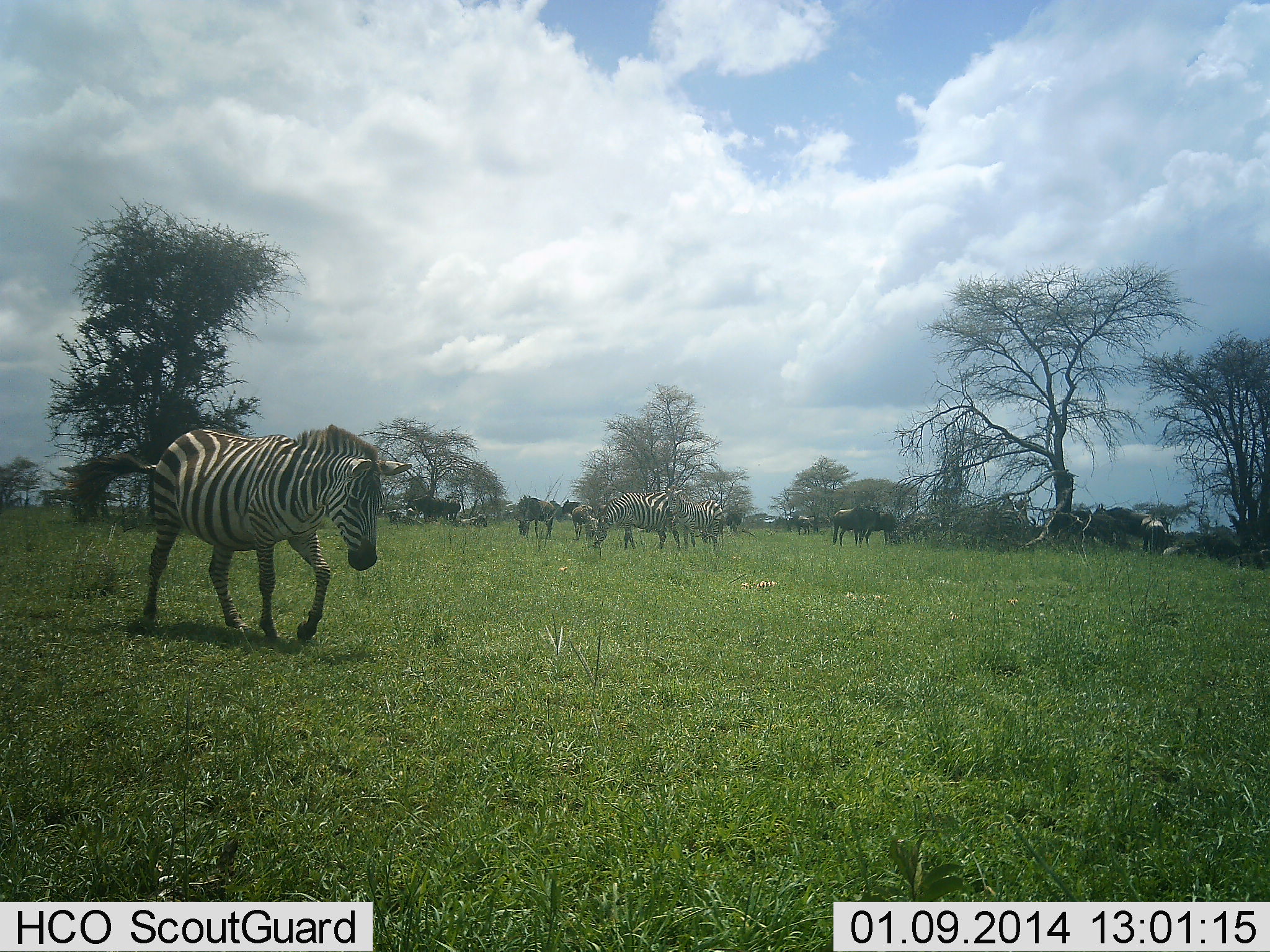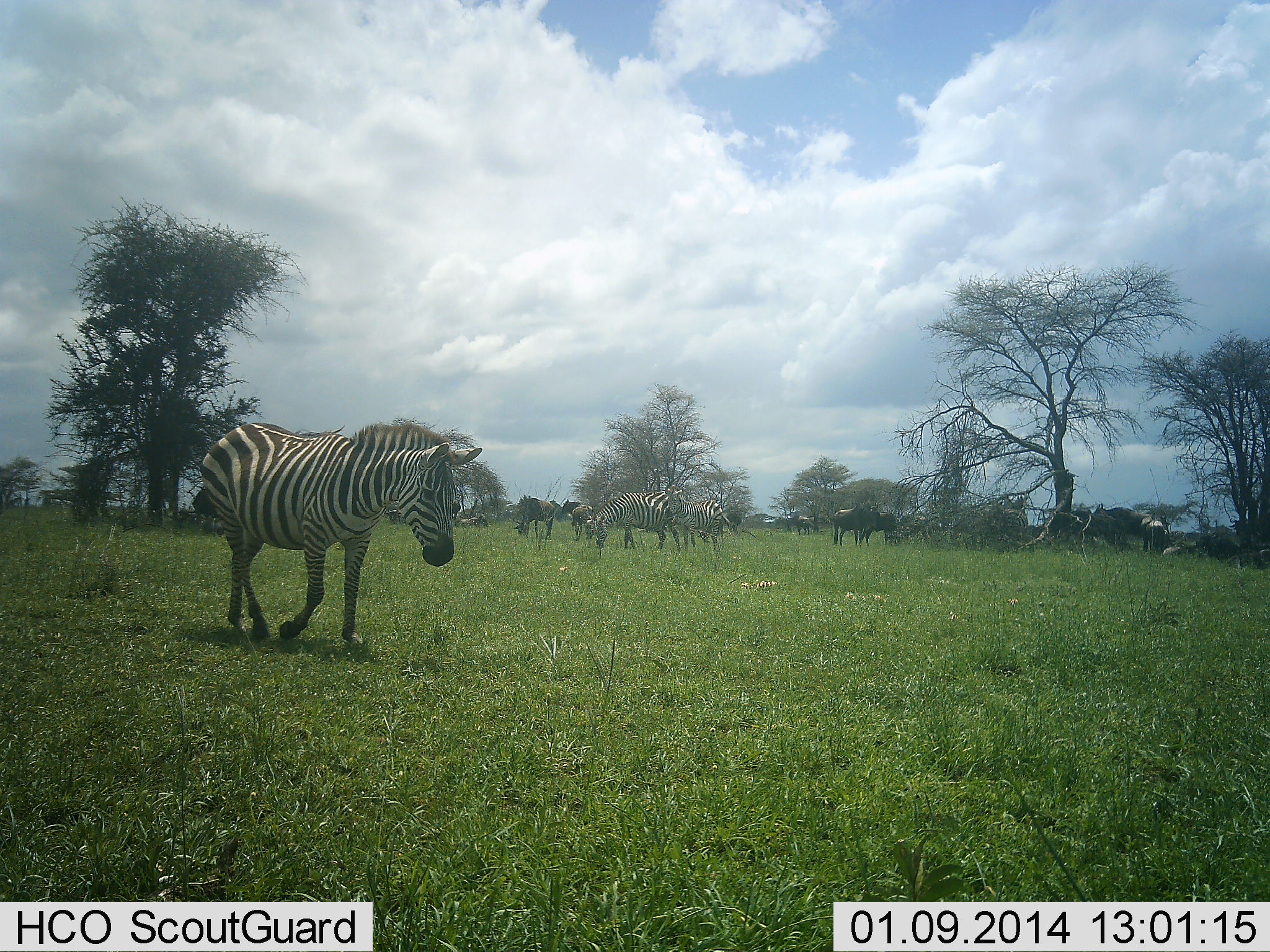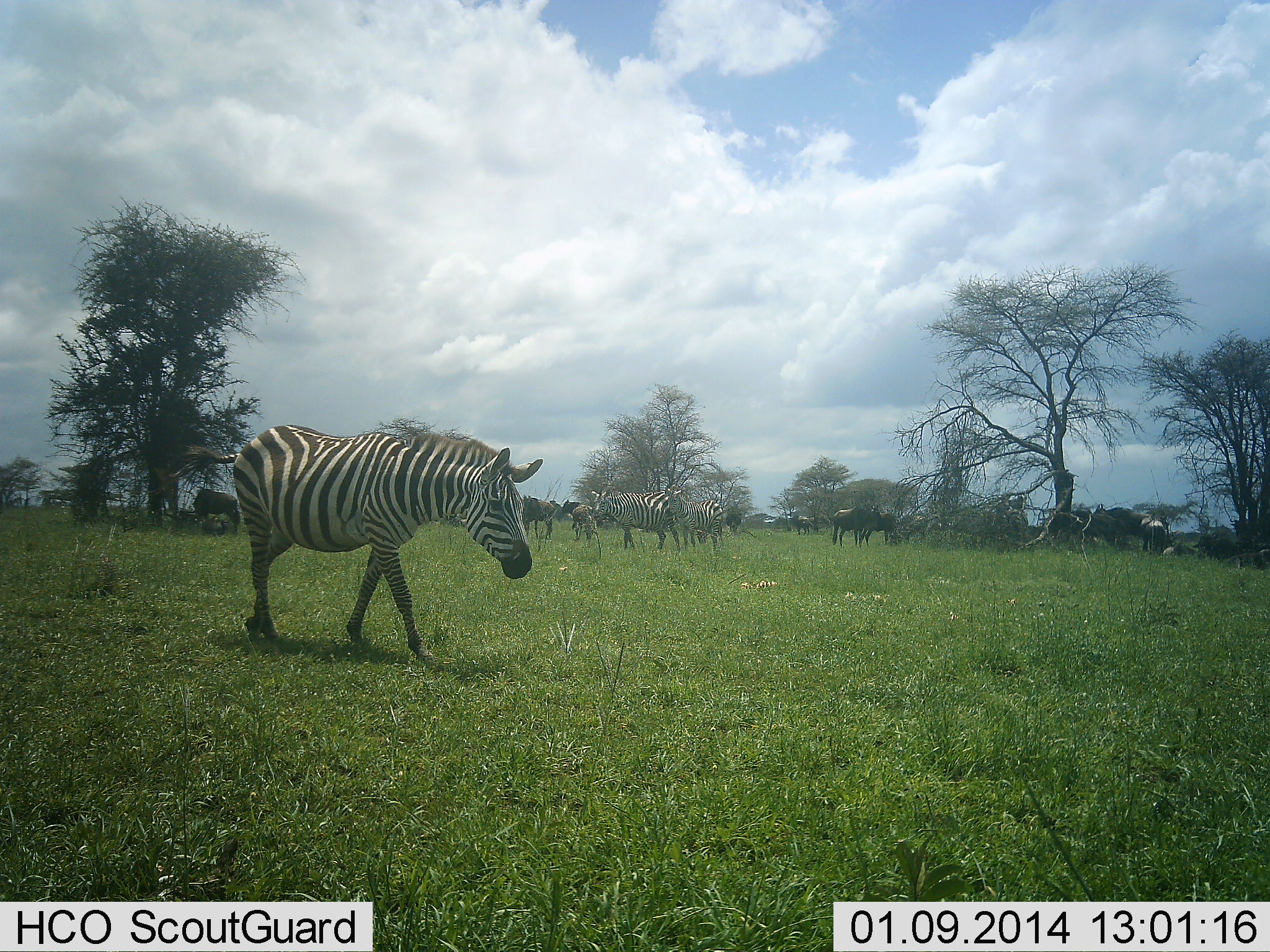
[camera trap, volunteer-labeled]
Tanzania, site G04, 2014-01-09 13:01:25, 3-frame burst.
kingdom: Animalia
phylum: Chordata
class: Mammalia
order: Artiodactyla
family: Bovidae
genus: Connochaetes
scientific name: Connochaetes taurinus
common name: blue wildebeest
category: wildebeest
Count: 7.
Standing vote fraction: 100%.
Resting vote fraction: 20%.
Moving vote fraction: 30%.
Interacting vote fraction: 0%.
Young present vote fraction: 0%.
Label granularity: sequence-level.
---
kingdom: Animalia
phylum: Chordata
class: Mammalia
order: Perissodactyla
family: Equidae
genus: Equus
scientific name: Equus quagga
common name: plains zebra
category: zebra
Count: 3.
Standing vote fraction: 42%.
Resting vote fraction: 8%.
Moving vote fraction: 83%.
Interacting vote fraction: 0%.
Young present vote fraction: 0%.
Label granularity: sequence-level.